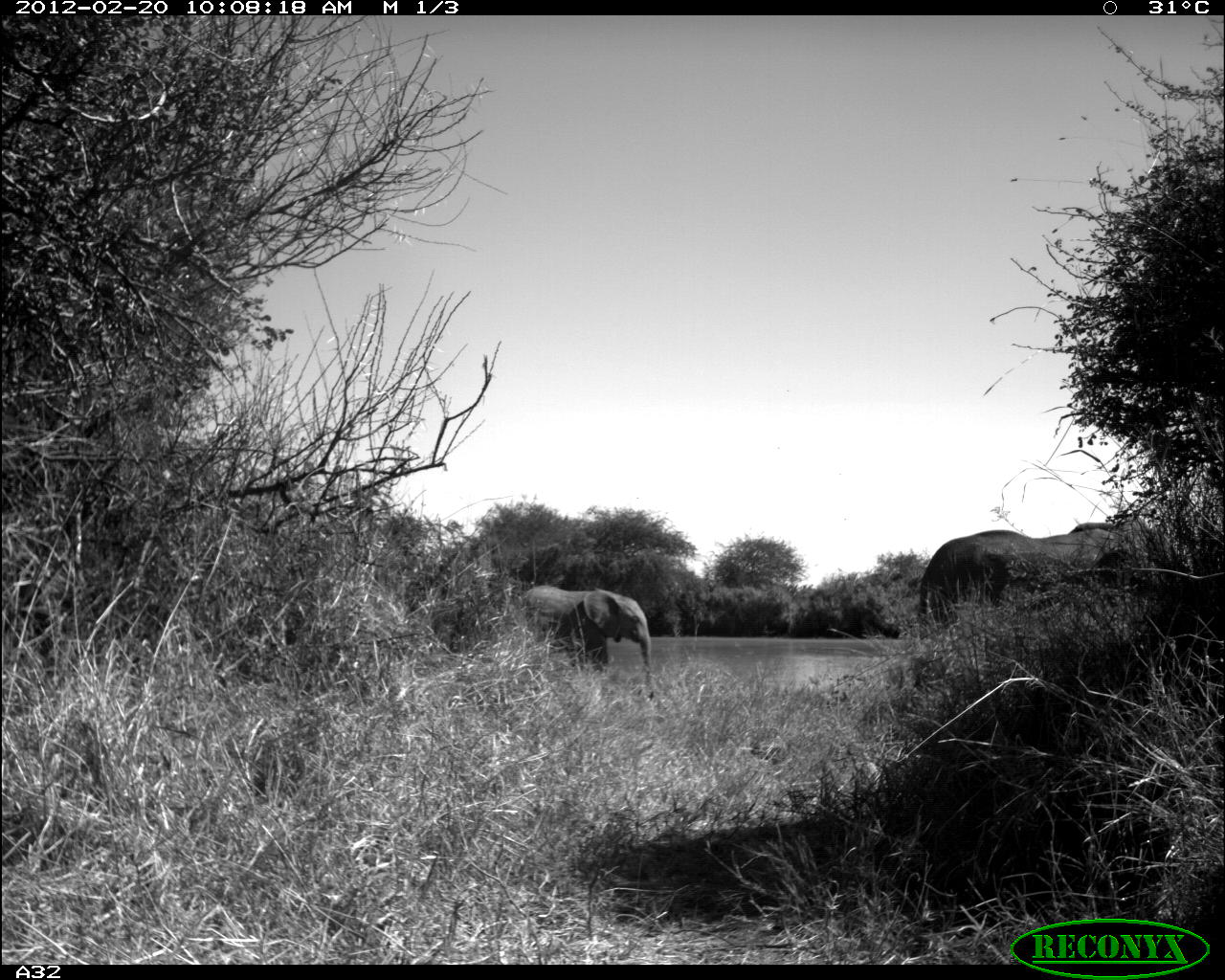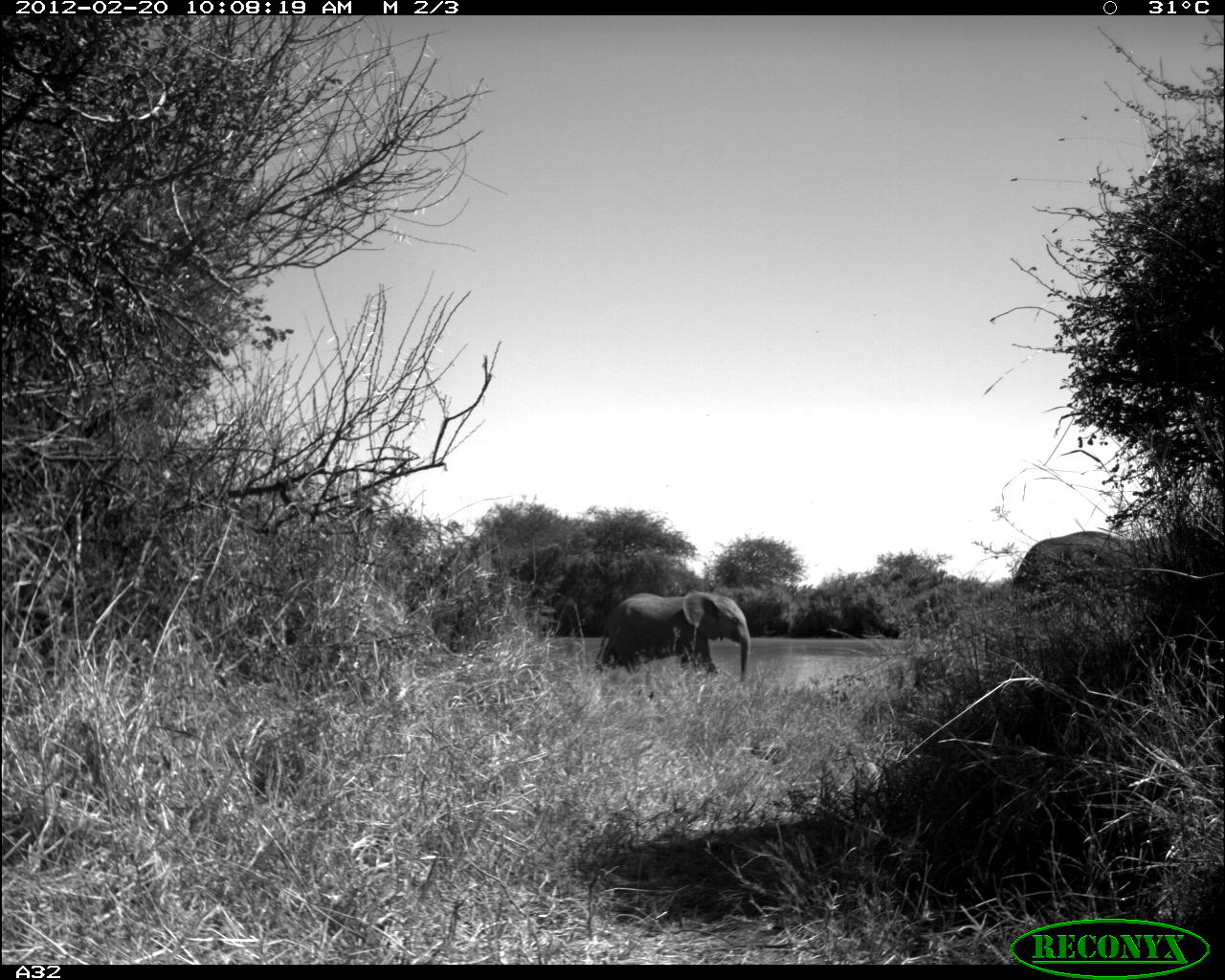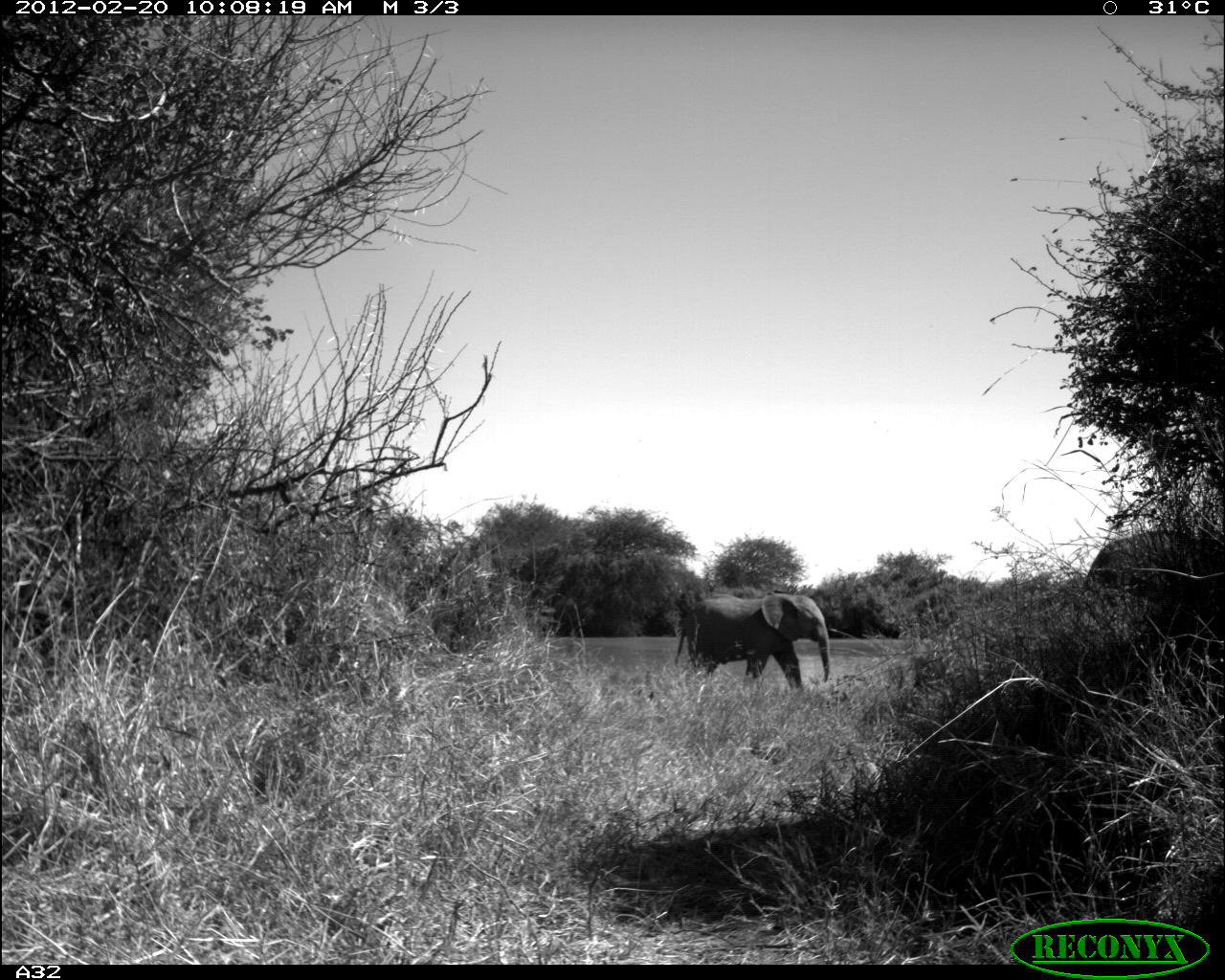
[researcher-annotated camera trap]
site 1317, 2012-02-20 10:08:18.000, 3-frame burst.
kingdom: Animalia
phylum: Chordata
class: Mammalia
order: Proboscidea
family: Elephantidae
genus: Loxodonta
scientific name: Loxodonta africana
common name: african bush elephant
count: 2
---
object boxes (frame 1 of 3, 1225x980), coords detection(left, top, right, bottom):
loxodonta africana: detection(914, 515, 1163, 645); detection(514, 582, 654, 678)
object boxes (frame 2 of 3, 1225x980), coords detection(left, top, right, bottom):
loxodonta africana: detection(1003, 523, 1225, 645); detection(594, 587, 751, 678)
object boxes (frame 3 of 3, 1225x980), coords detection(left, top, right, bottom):
loxodonta africana: detection(1080, 524, 1225, 645); detection(673, 592, 830, 690)